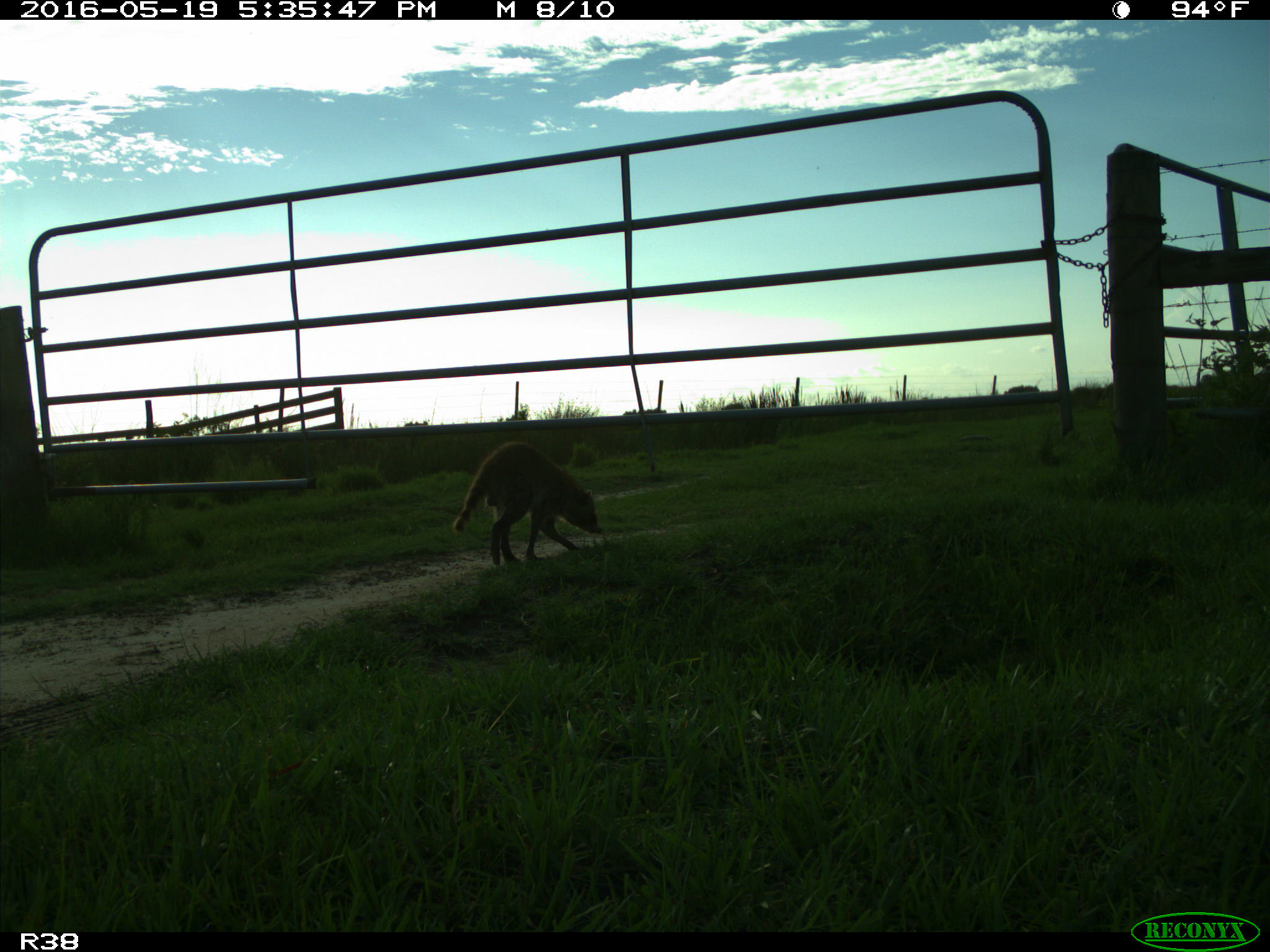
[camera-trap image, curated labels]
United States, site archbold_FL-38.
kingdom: Animalia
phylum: Chordata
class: Mammalia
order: Carnivora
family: Procyonidae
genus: Procyon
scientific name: Procyon lotor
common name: common raccoon